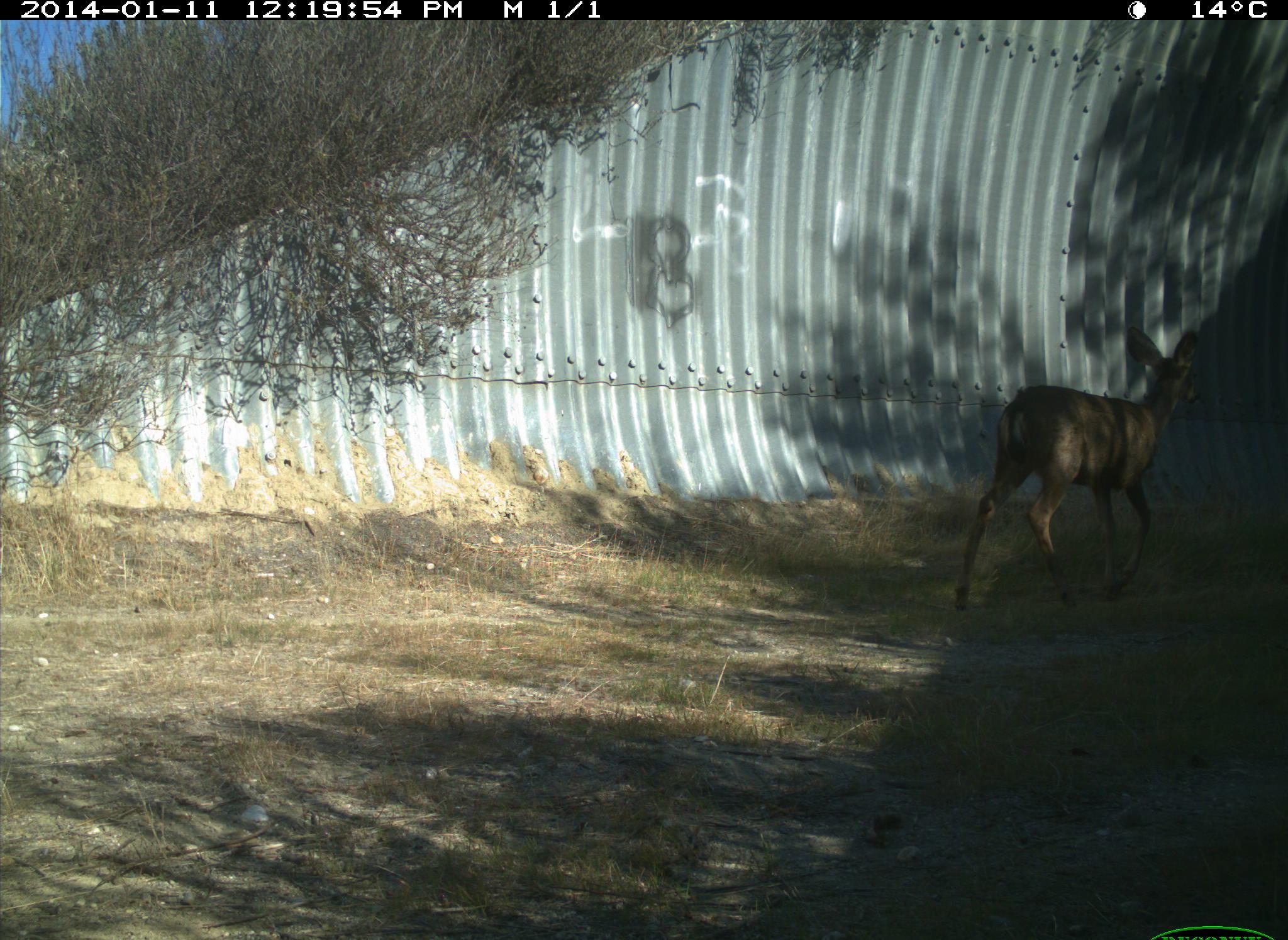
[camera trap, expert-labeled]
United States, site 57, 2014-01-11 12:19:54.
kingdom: Animalia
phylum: Chordata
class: Mammalia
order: Artiodactyla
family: Cervidae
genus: Odocoileus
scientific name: Odocoileus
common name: deer